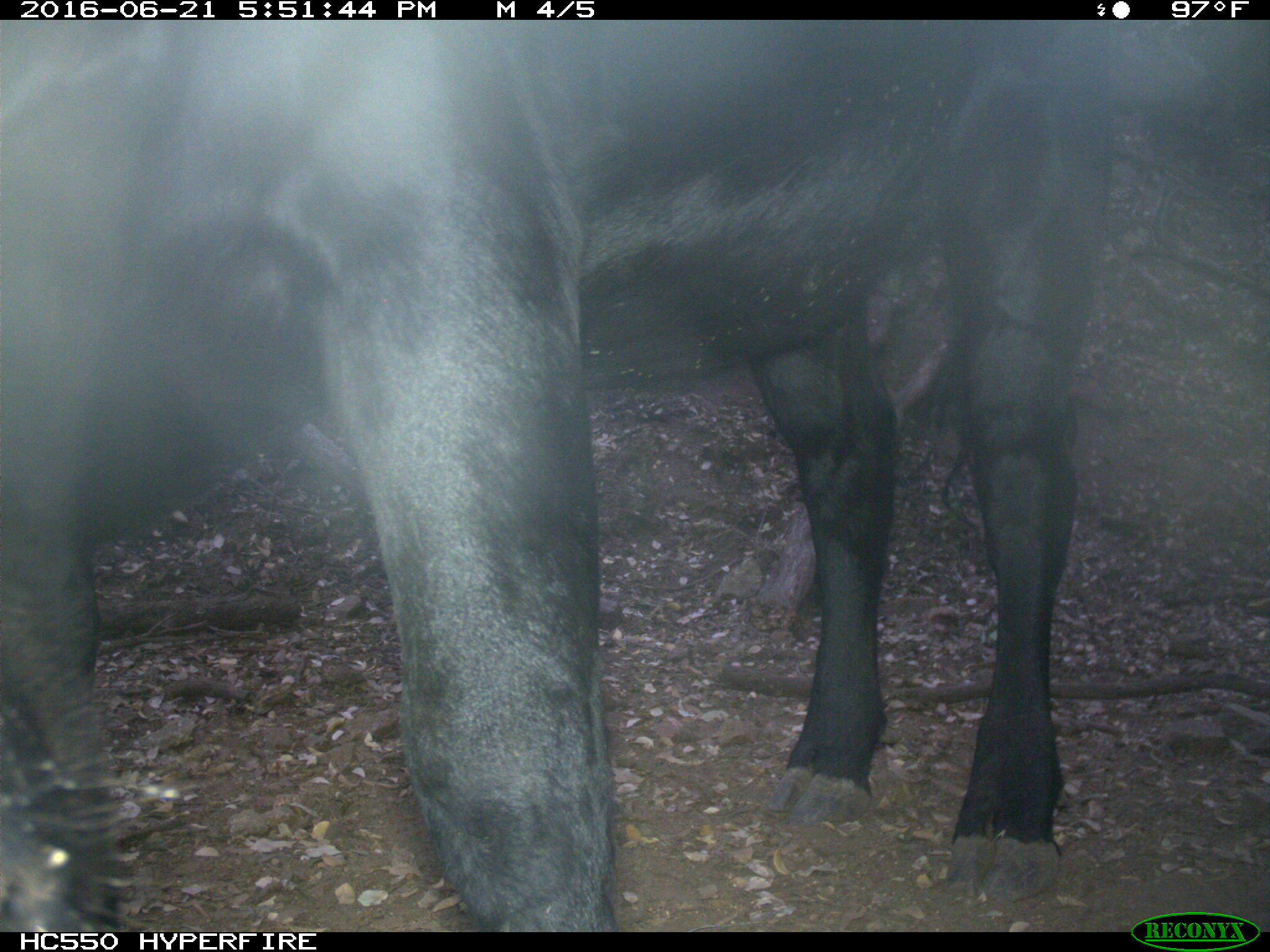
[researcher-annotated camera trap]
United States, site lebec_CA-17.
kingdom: Animalia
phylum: Chordata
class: Mammalia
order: Artiodactyla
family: Bovidae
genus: Bos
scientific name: Bos taurus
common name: domestic cow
Bos taurus (domestic cow).